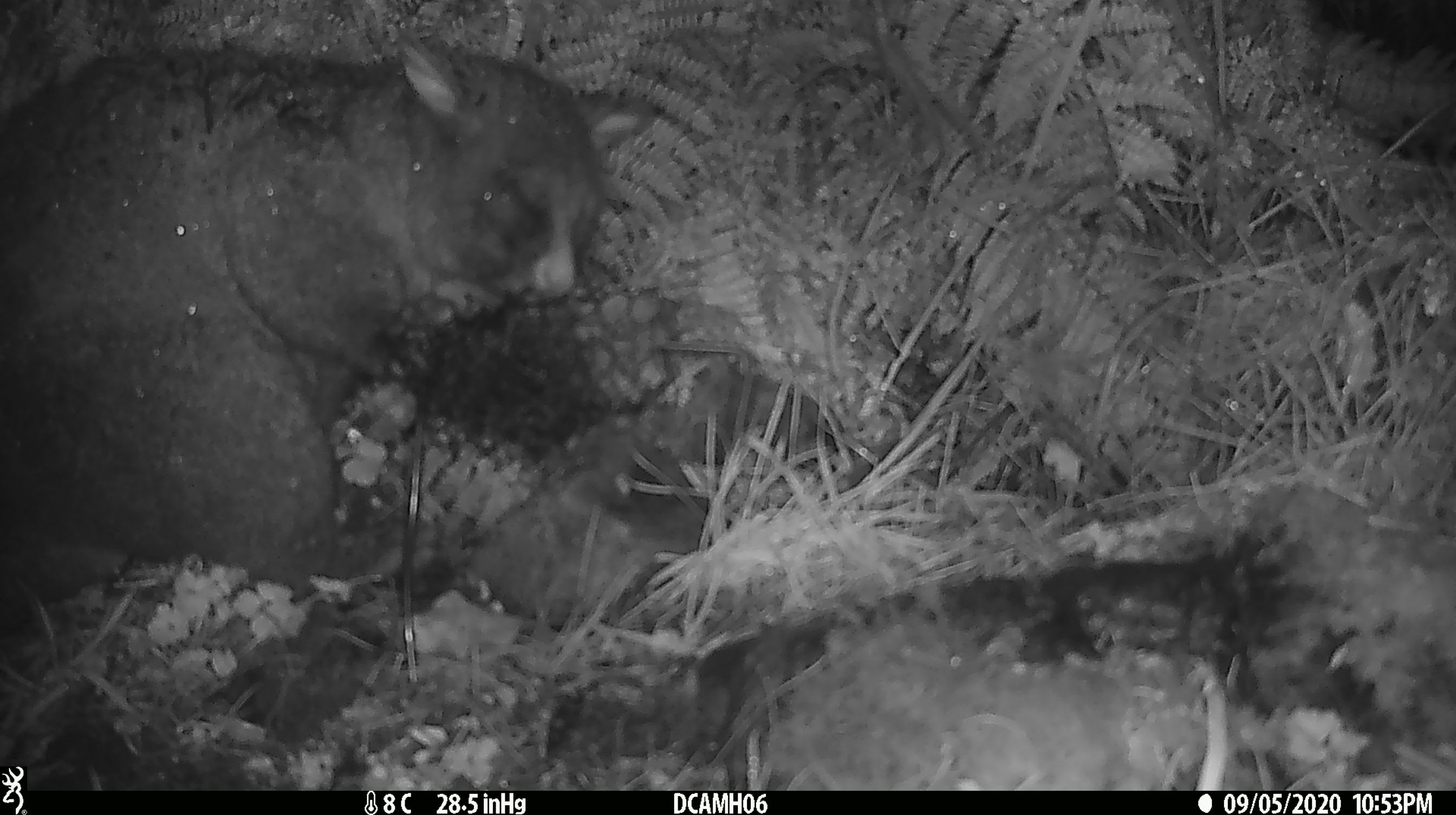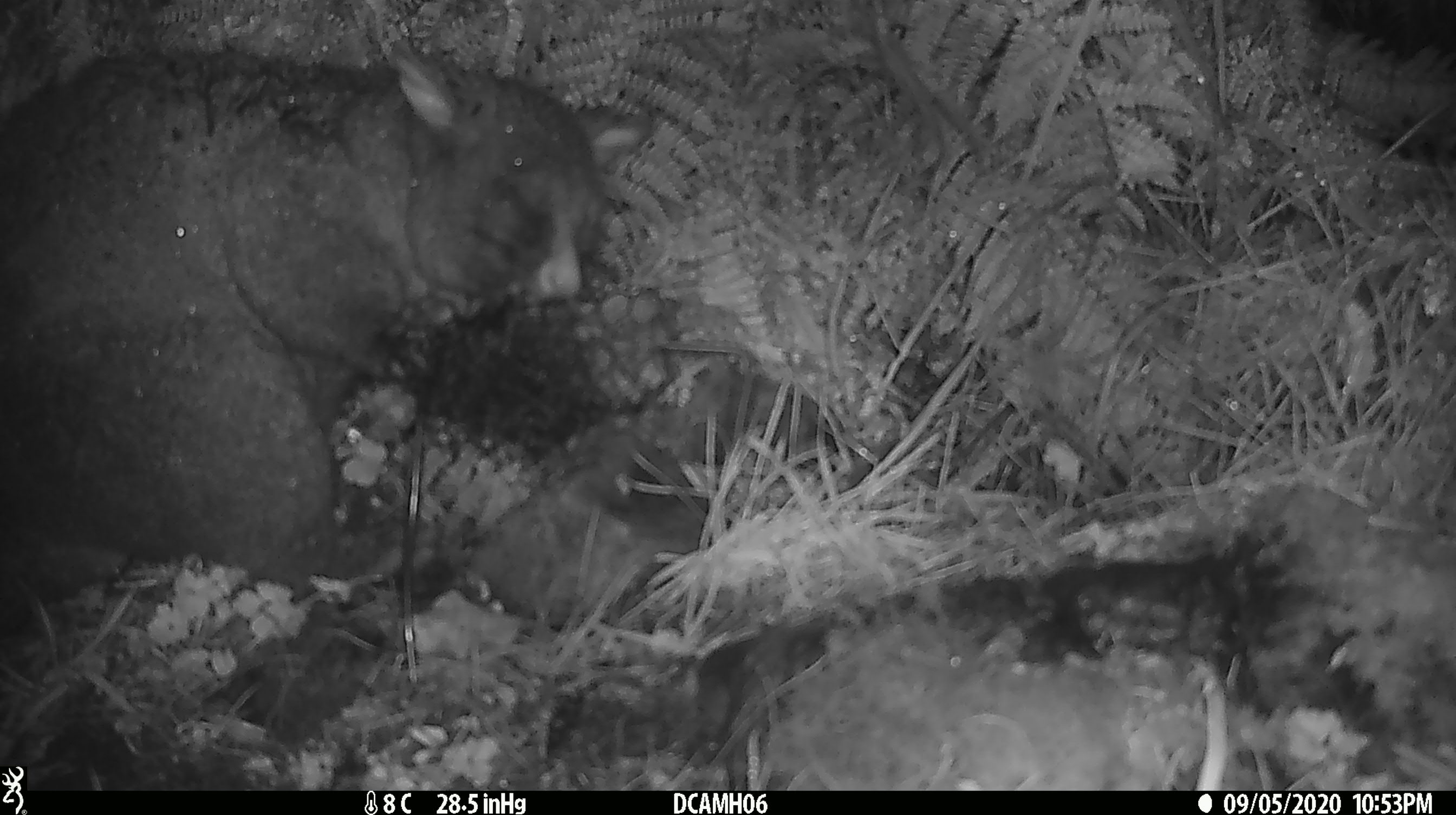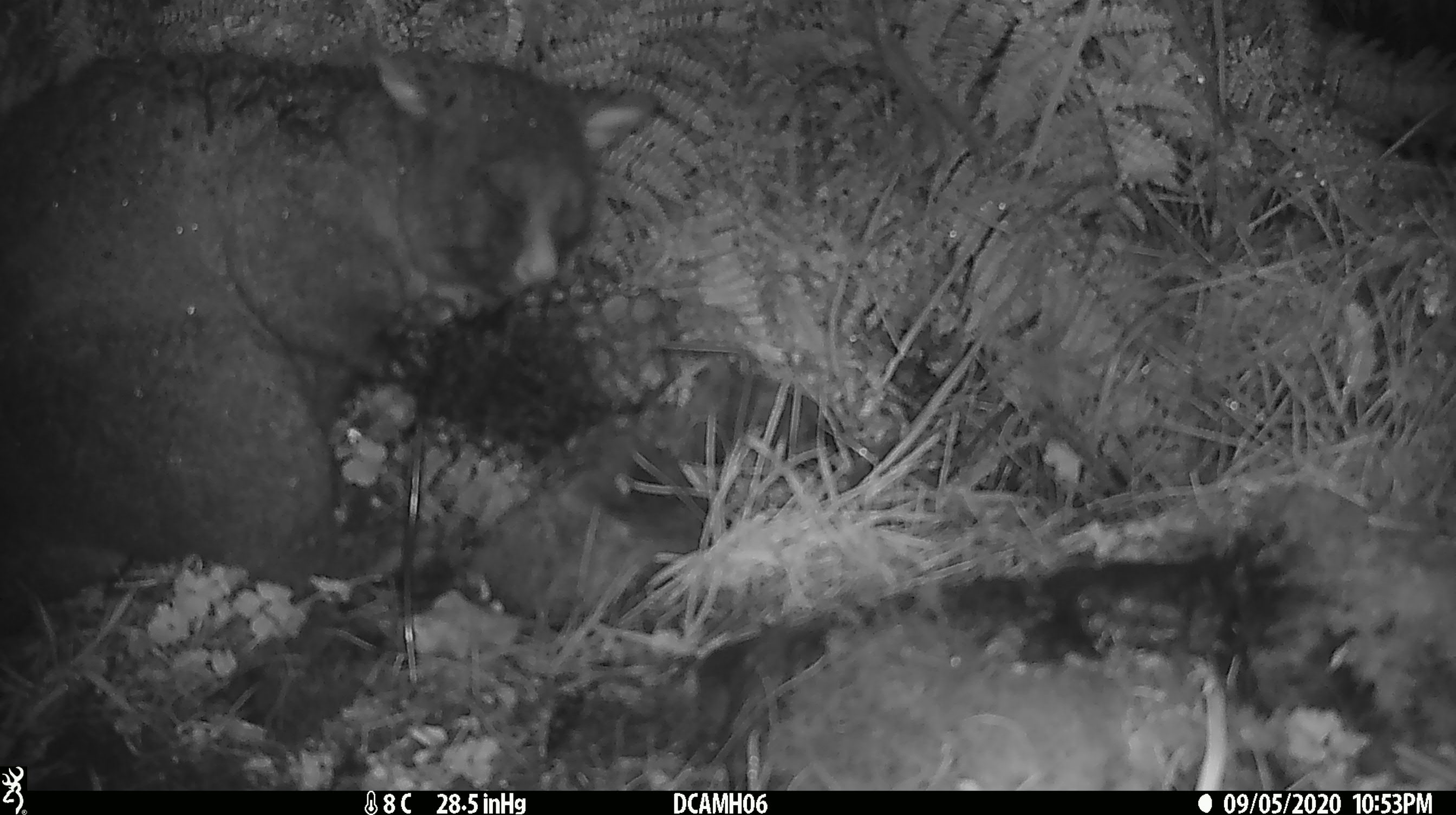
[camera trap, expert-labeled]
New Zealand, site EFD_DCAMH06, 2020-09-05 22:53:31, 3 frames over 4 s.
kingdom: Animalia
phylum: Chordata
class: Mammalia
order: Diprotodontia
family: Phalangeridae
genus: Trichosurus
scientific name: Trichosurus vulpecula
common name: common brushtail possum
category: possum